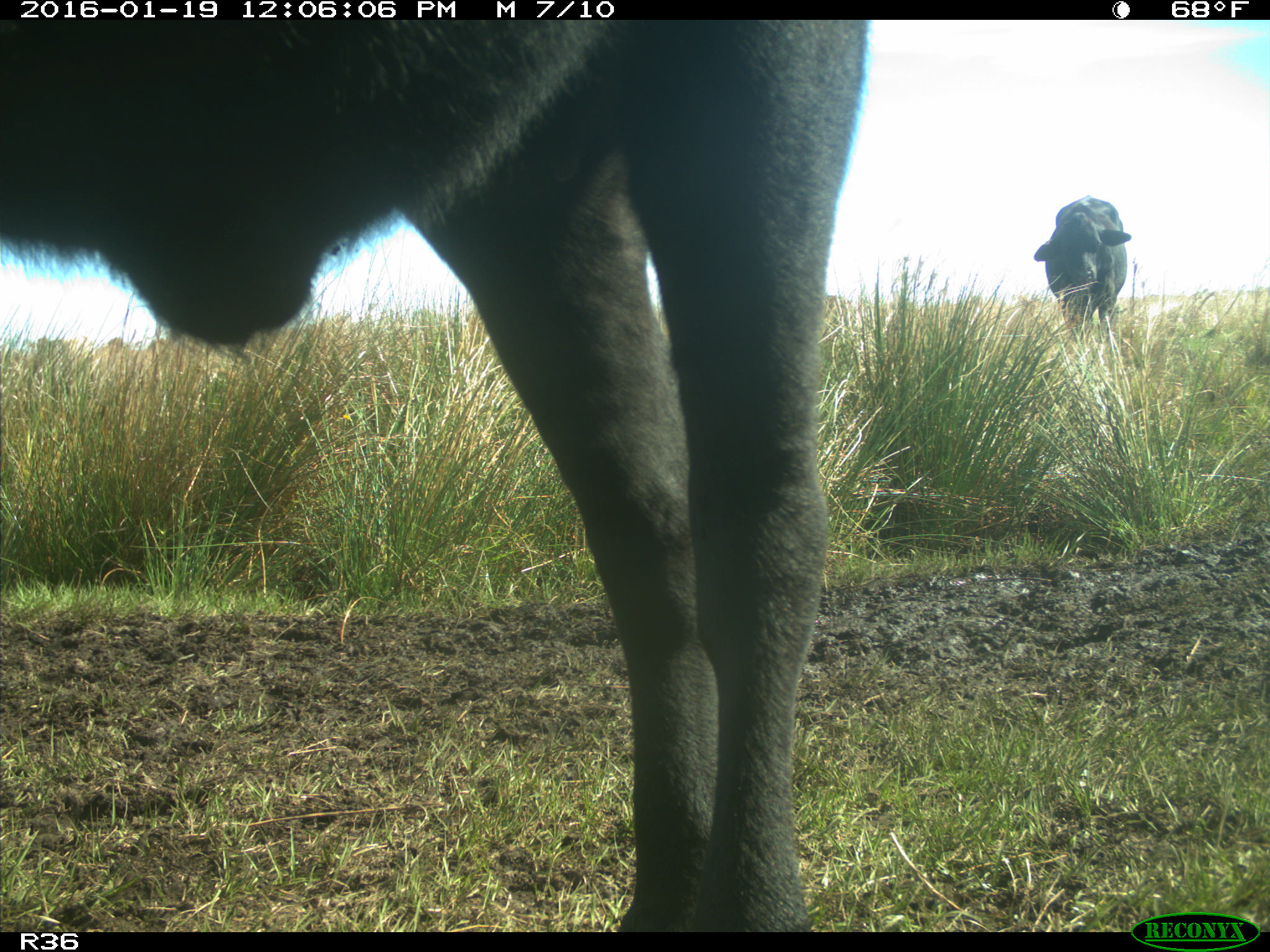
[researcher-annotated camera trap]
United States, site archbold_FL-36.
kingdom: Animalia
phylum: Chordata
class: Mammalia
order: Artiodactyla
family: Bovidae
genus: Bos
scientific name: Bos taurus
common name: domestic cow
Bos taurus (domestic cow).